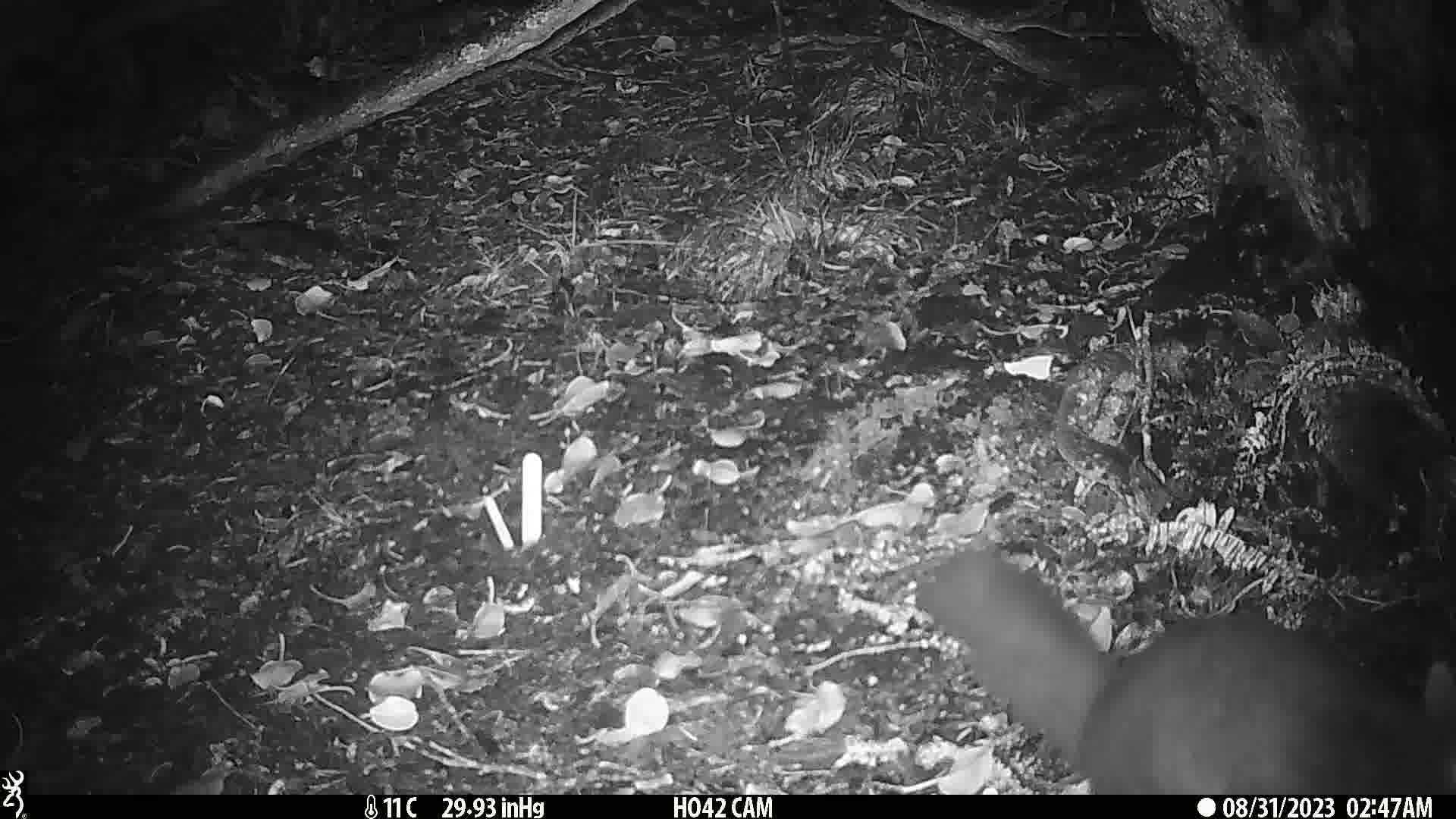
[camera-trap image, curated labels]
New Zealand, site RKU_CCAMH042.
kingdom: Animalia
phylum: Chordata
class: Mammalia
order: Diprotodontia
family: Phalangeridae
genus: Trichosurus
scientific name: Trichosurus vulpecula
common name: common brushtail possum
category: possum